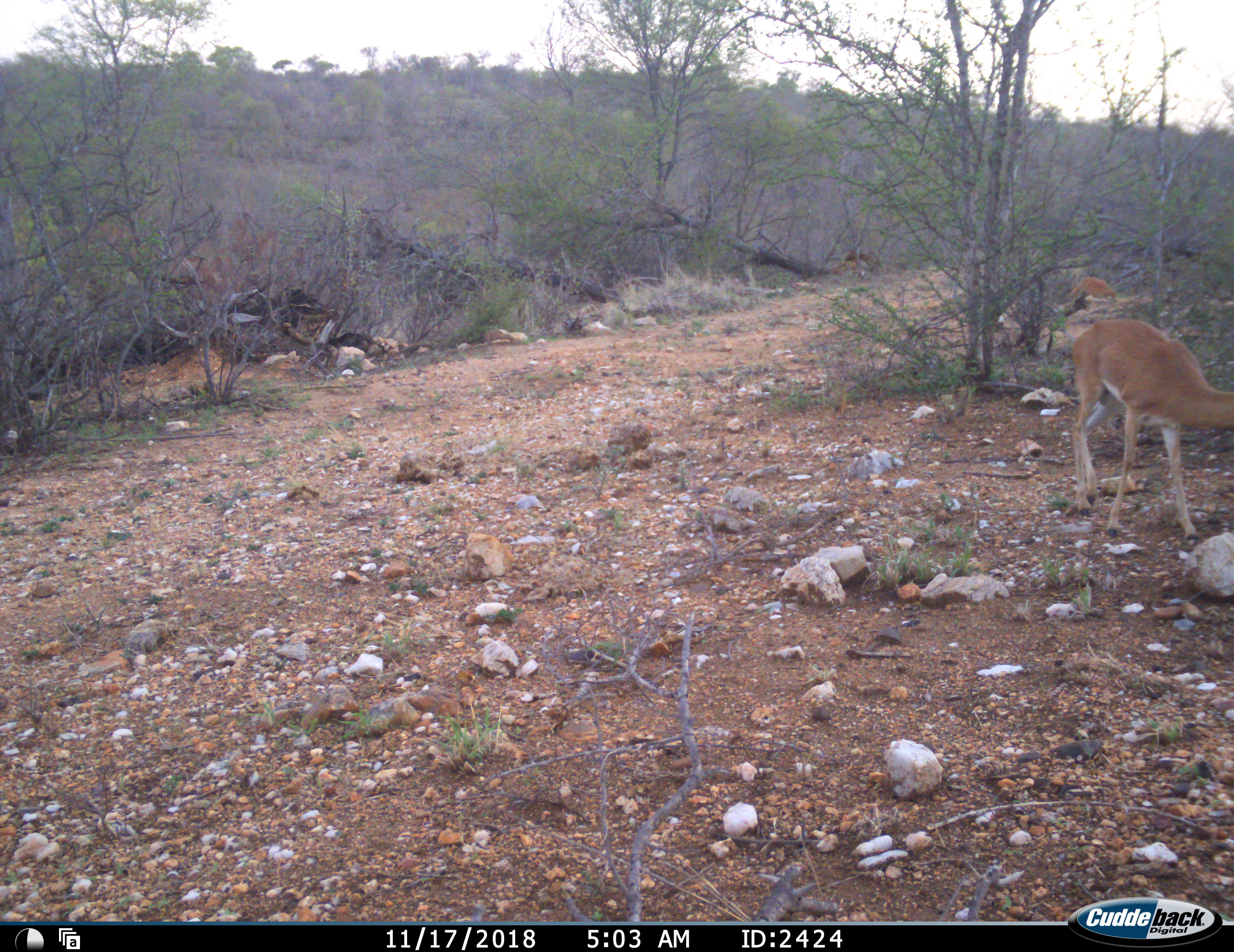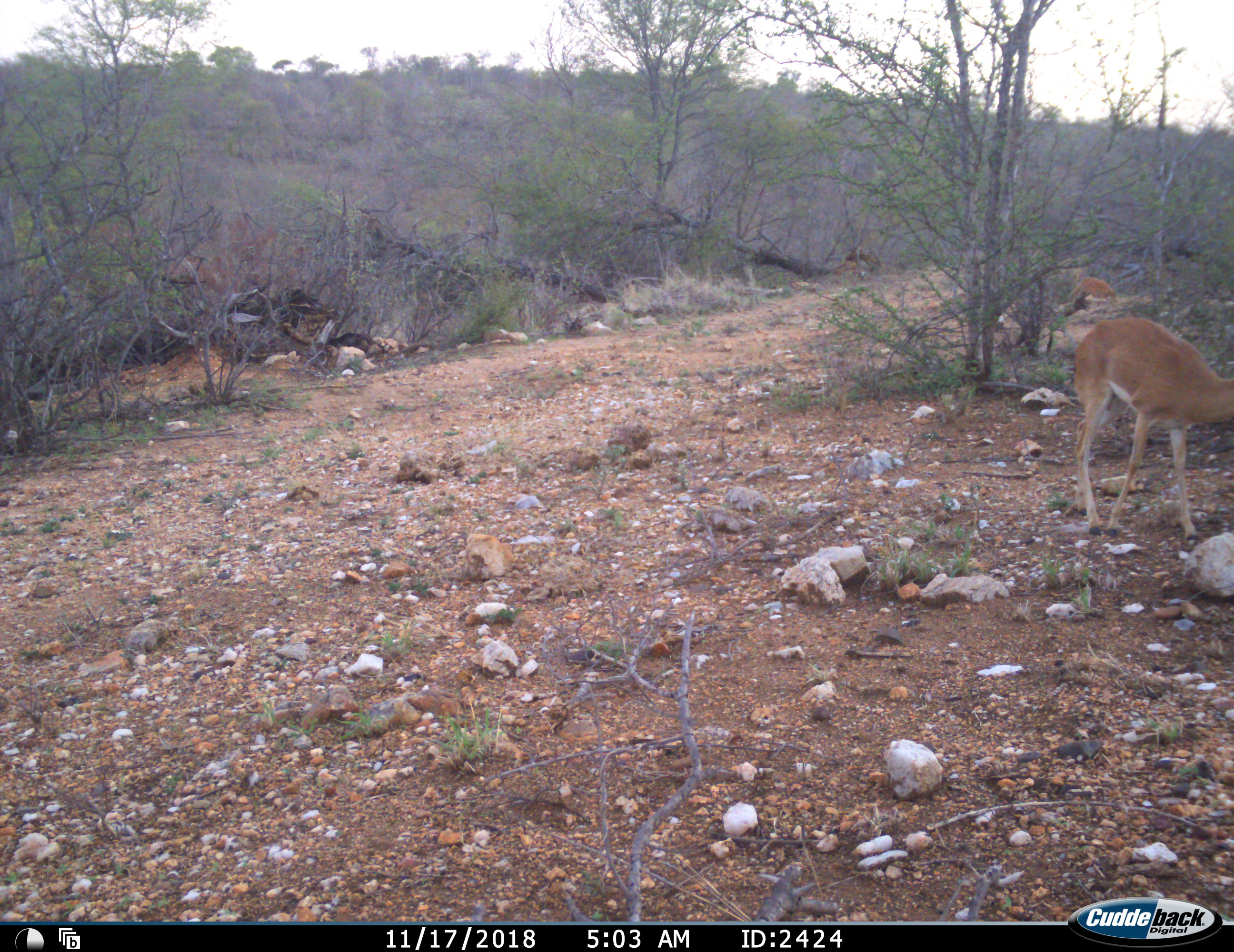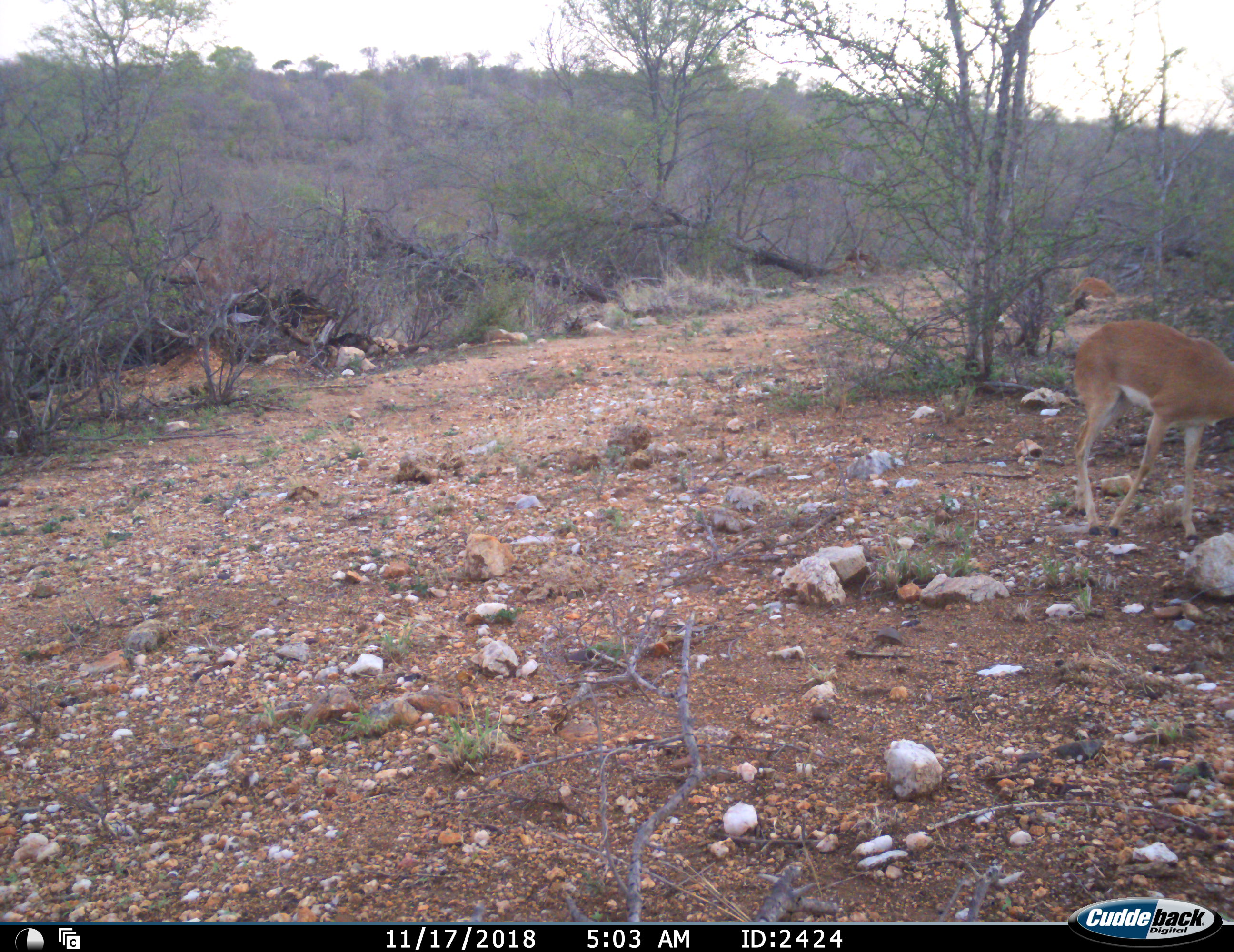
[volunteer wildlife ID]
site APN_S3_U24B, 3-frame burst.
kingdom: Animalia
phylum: Chordata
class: Mammalia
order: Artiodactyla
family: Bovidae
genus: Aepyceros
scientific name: Aepyceros melampus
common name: impala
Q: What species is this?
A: Impala (Aepyceros melampus).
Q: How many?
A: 2.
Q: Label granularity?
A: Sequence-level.